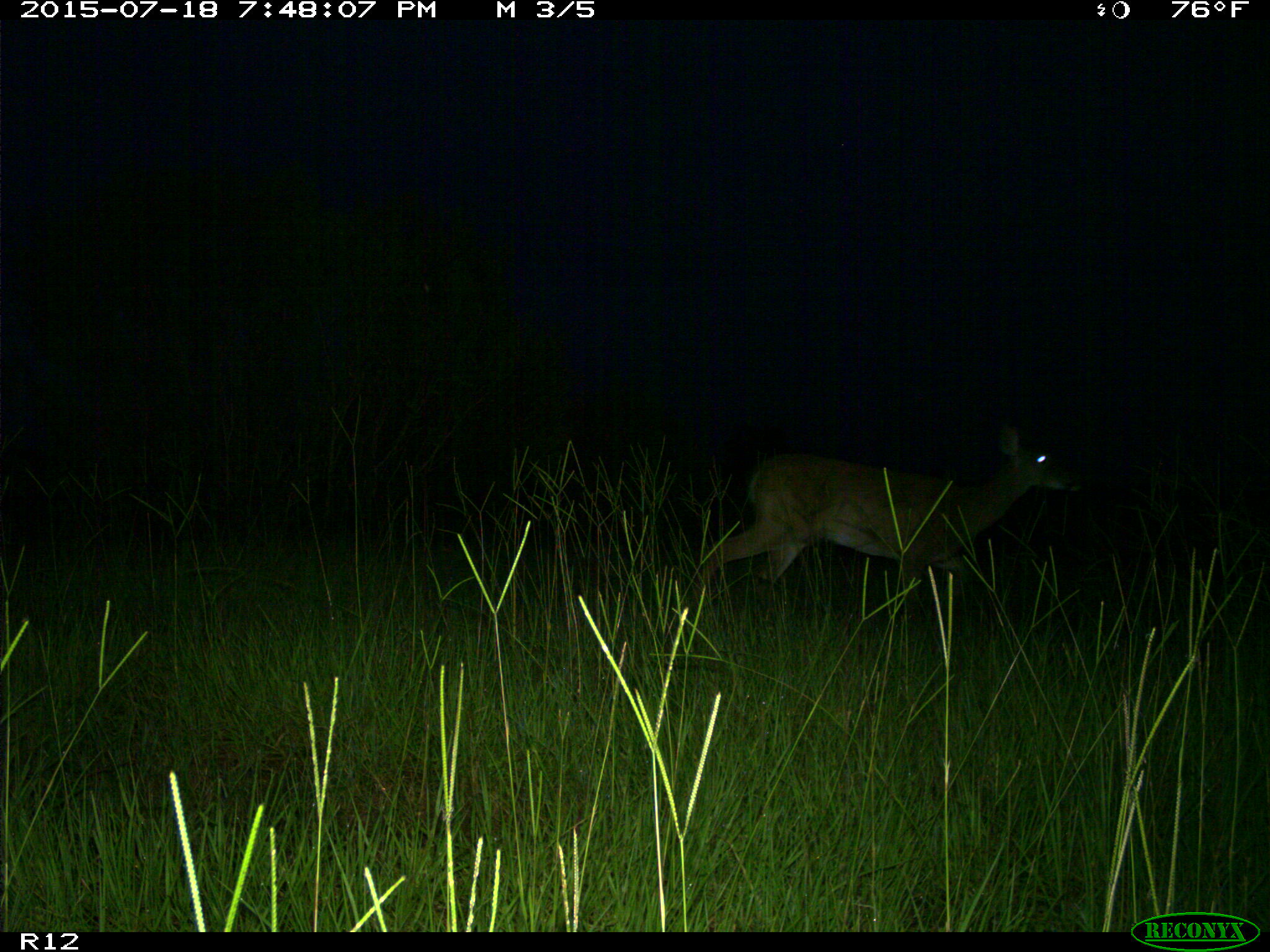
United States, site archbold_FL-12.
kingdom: Animalia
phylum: Chordata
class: Mammalia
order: Artiodactyla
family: Cervidae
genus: Odocoileus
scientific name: Odocoileus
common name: deer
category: unidentified deer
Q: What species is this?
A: Unidentified deer (deer) (Odocoileus).